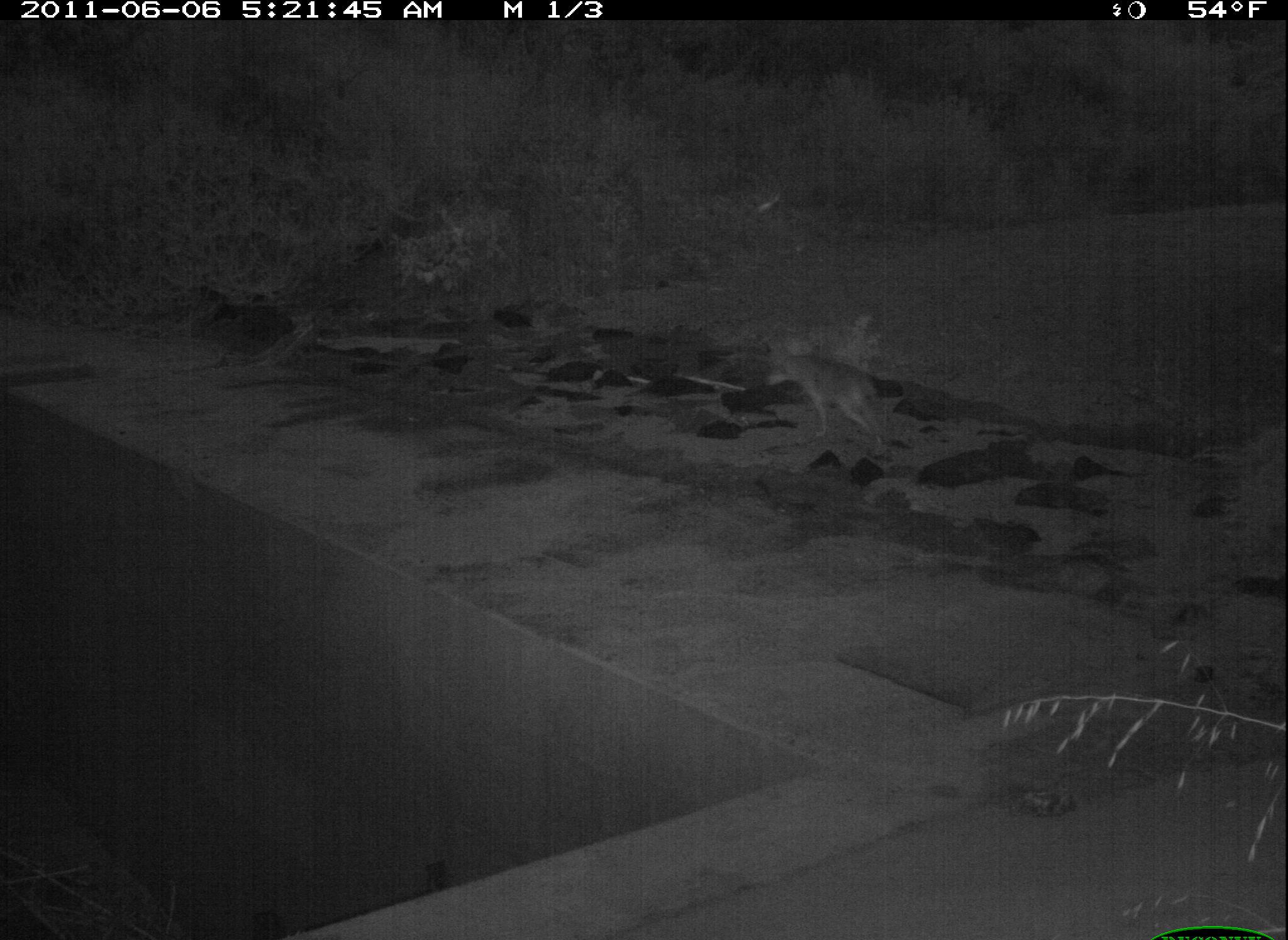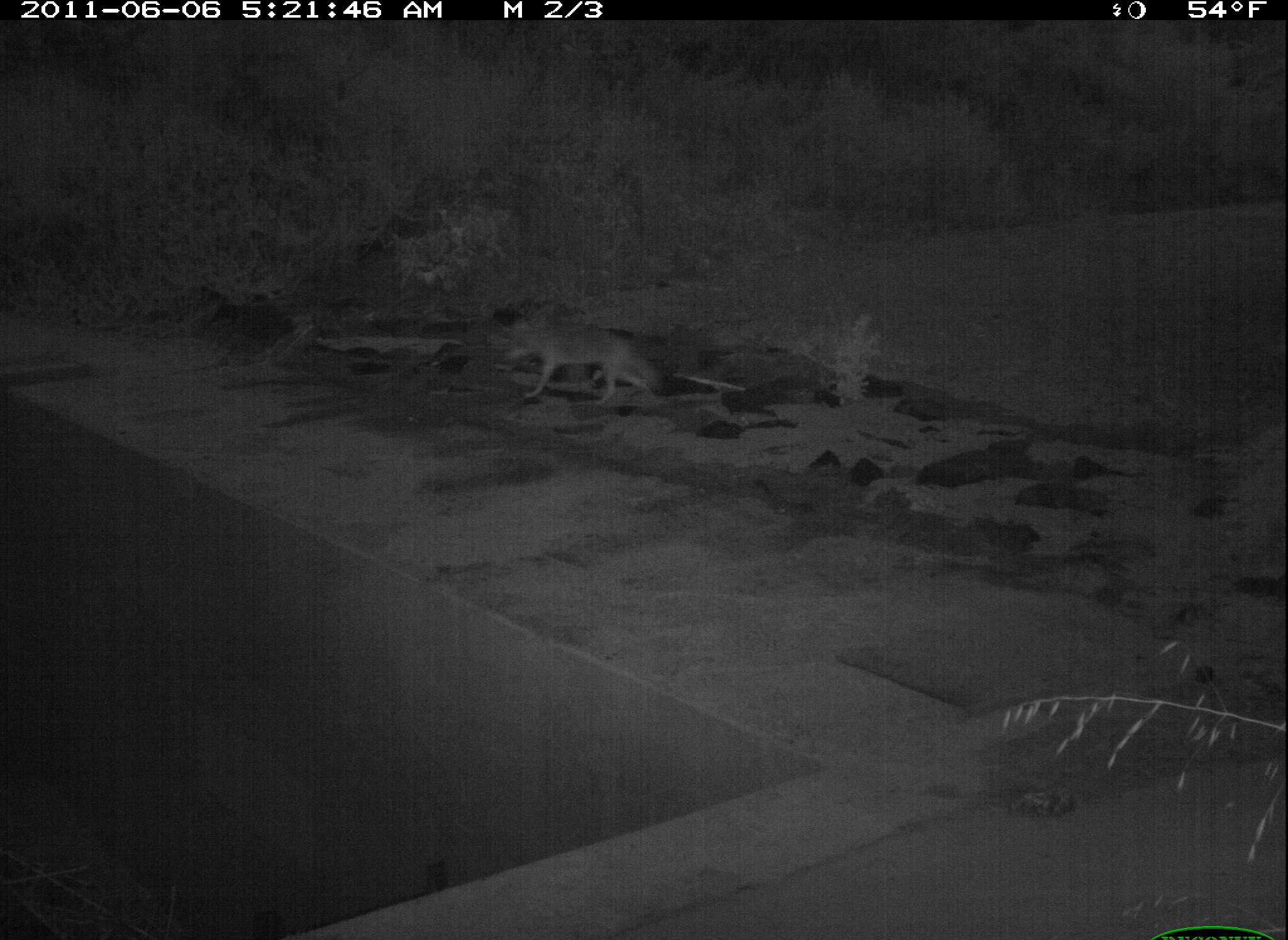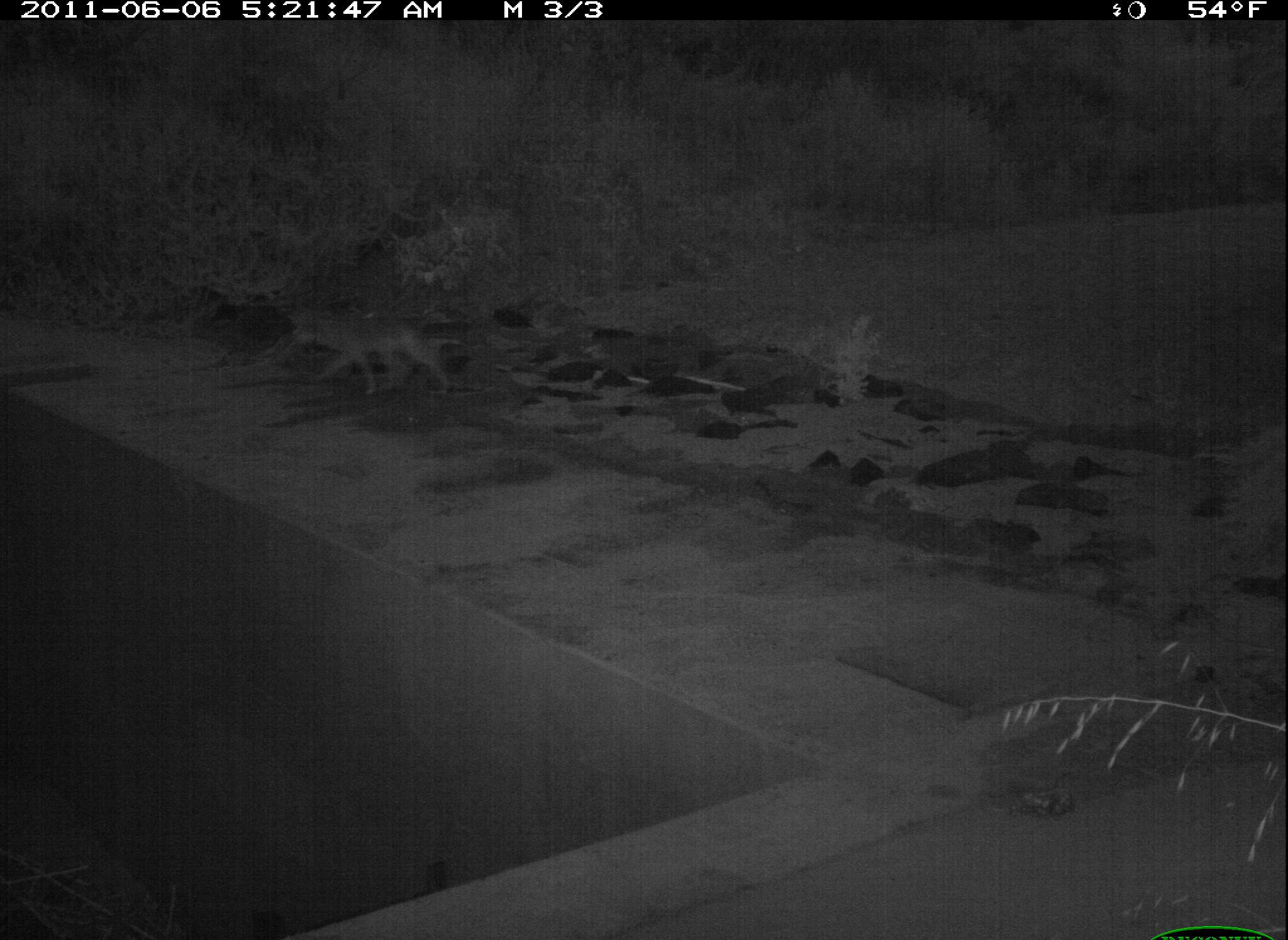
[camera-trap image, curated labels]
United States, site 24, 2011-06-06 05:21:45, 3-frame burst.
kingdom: Animalia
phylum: Chordata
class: Mammalia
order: Carnivora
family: Canidae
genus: Canis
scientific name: Canis latrans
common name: coyote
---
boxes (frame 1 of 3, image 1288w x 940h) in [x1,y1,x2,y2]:
coyote: [758,330,904,454]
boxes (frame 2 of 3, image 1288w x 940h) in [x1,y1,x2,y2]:
coyote: [499,309,671,412]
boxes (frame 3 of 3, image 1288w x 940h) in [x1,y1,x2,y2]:
coyote: [275,300,463,403]